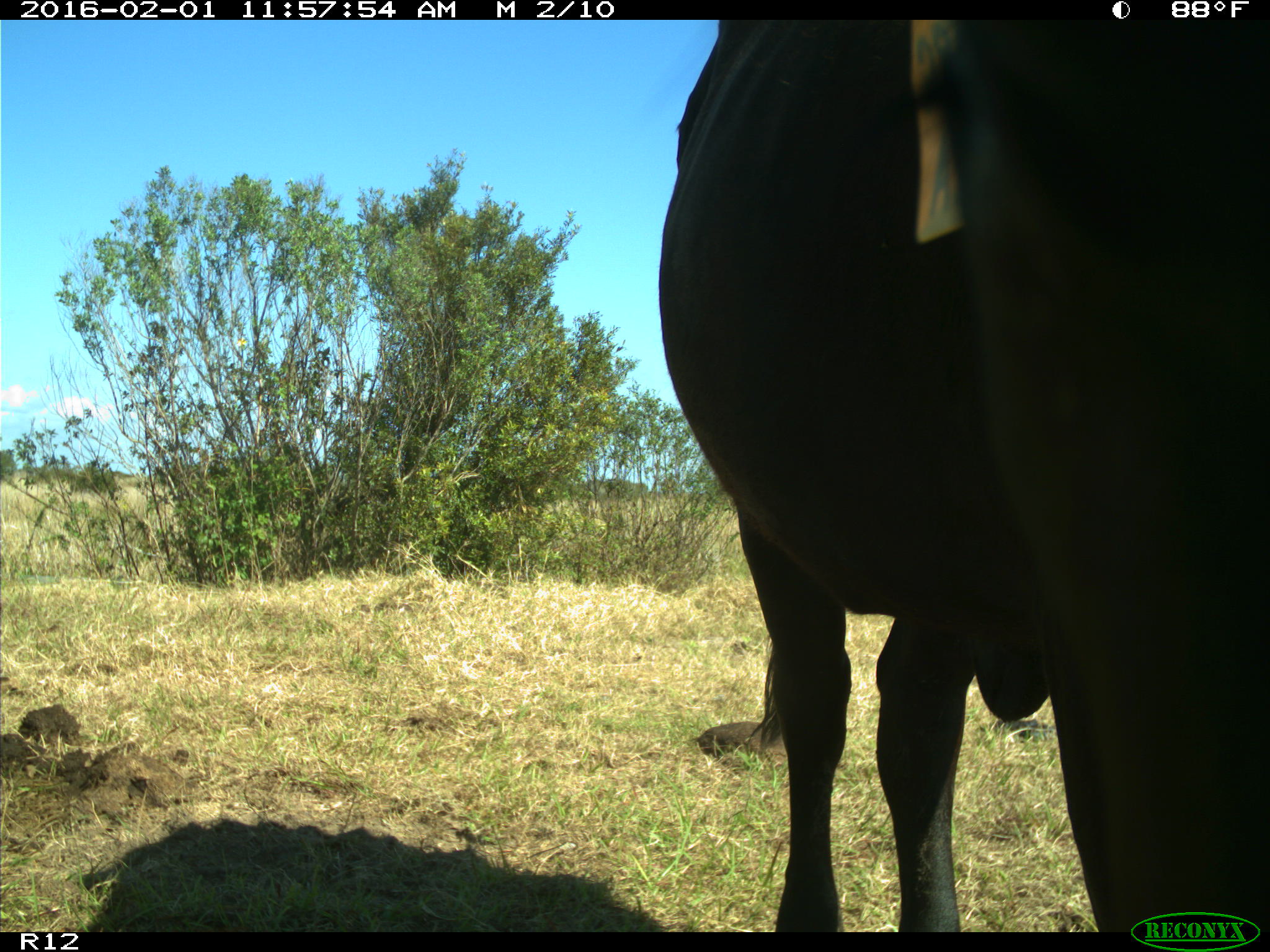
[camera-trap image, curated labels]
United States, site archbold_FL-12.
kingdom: Animalia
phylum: Chordata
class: Mammalia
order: Artiodactyla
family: Bovidae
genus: Bos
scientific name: Bos taurus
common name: domestic cow